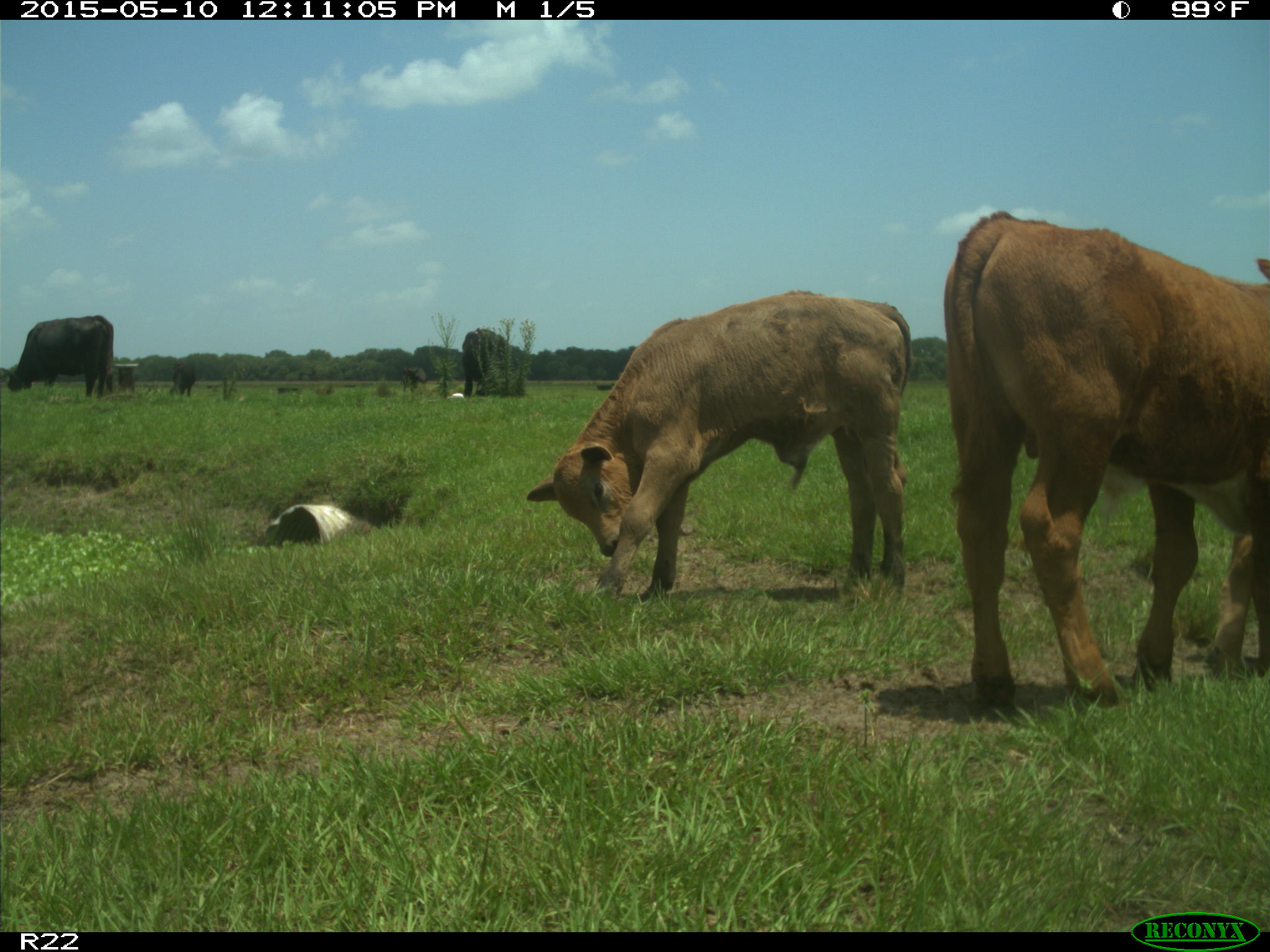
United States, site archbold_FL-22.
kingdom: Animalia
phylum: Chordata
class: Mammalia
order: Artiodactyla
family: Bovidae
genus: Bos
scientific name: Bos taurus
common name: domestic cow